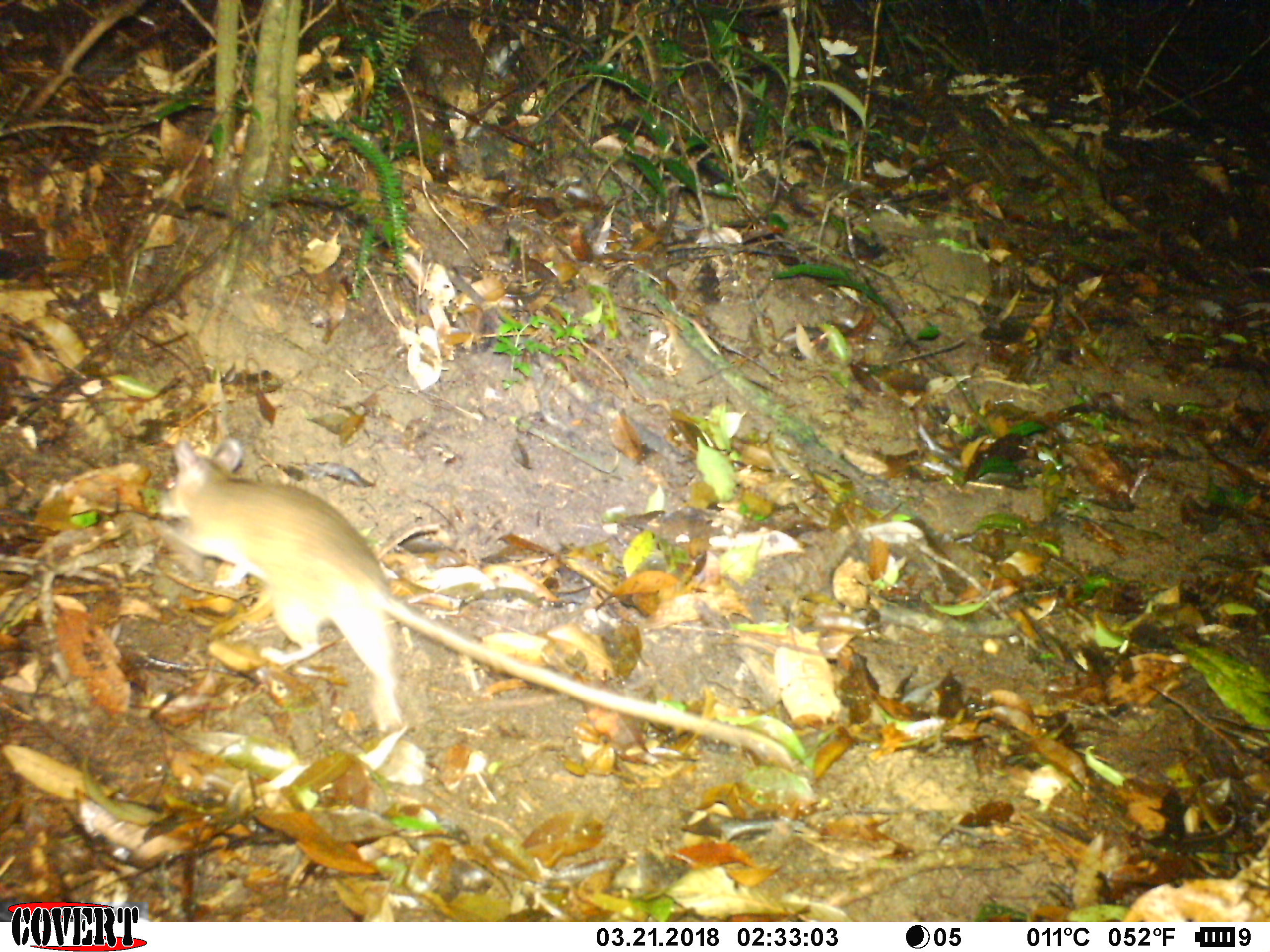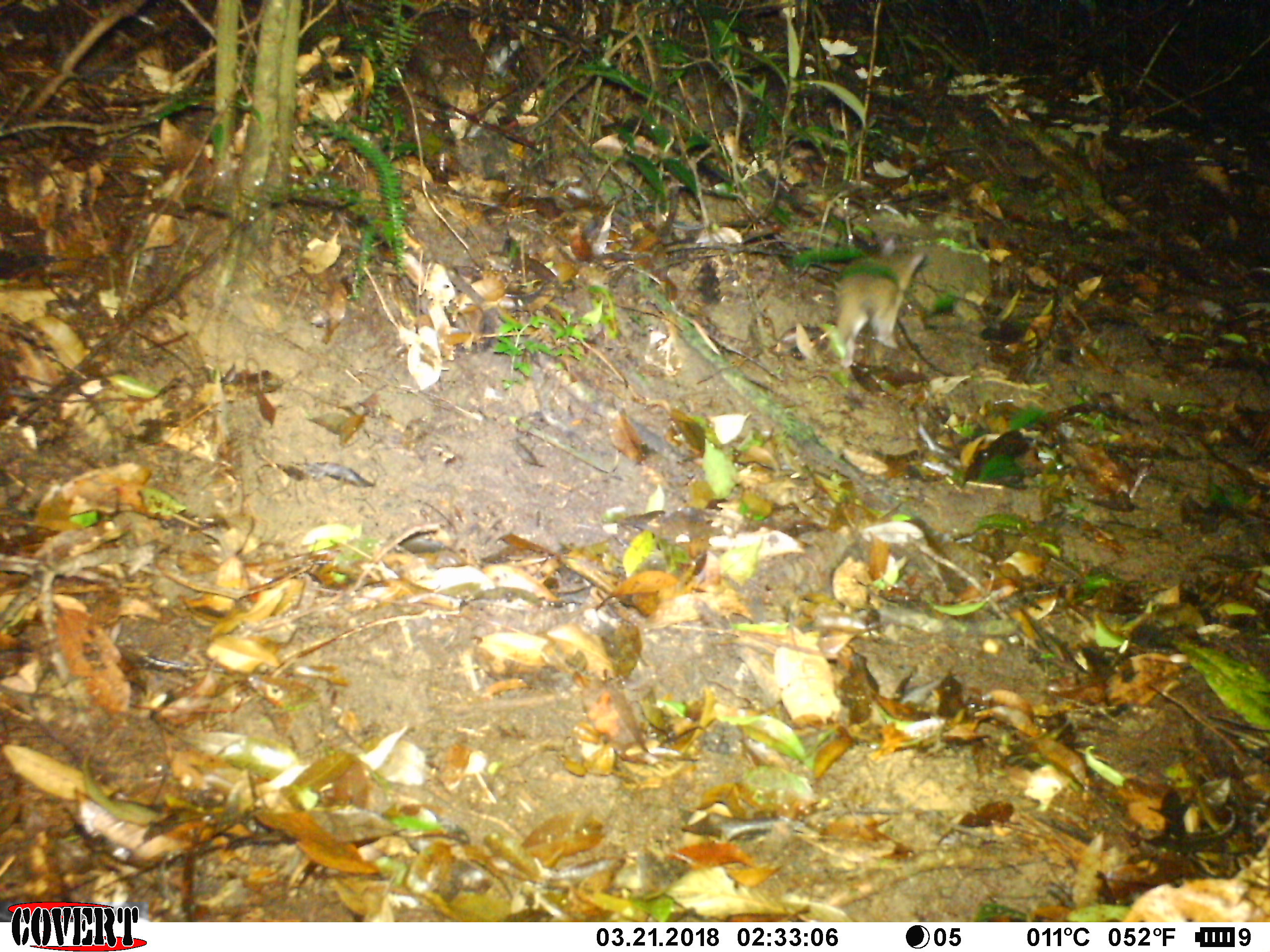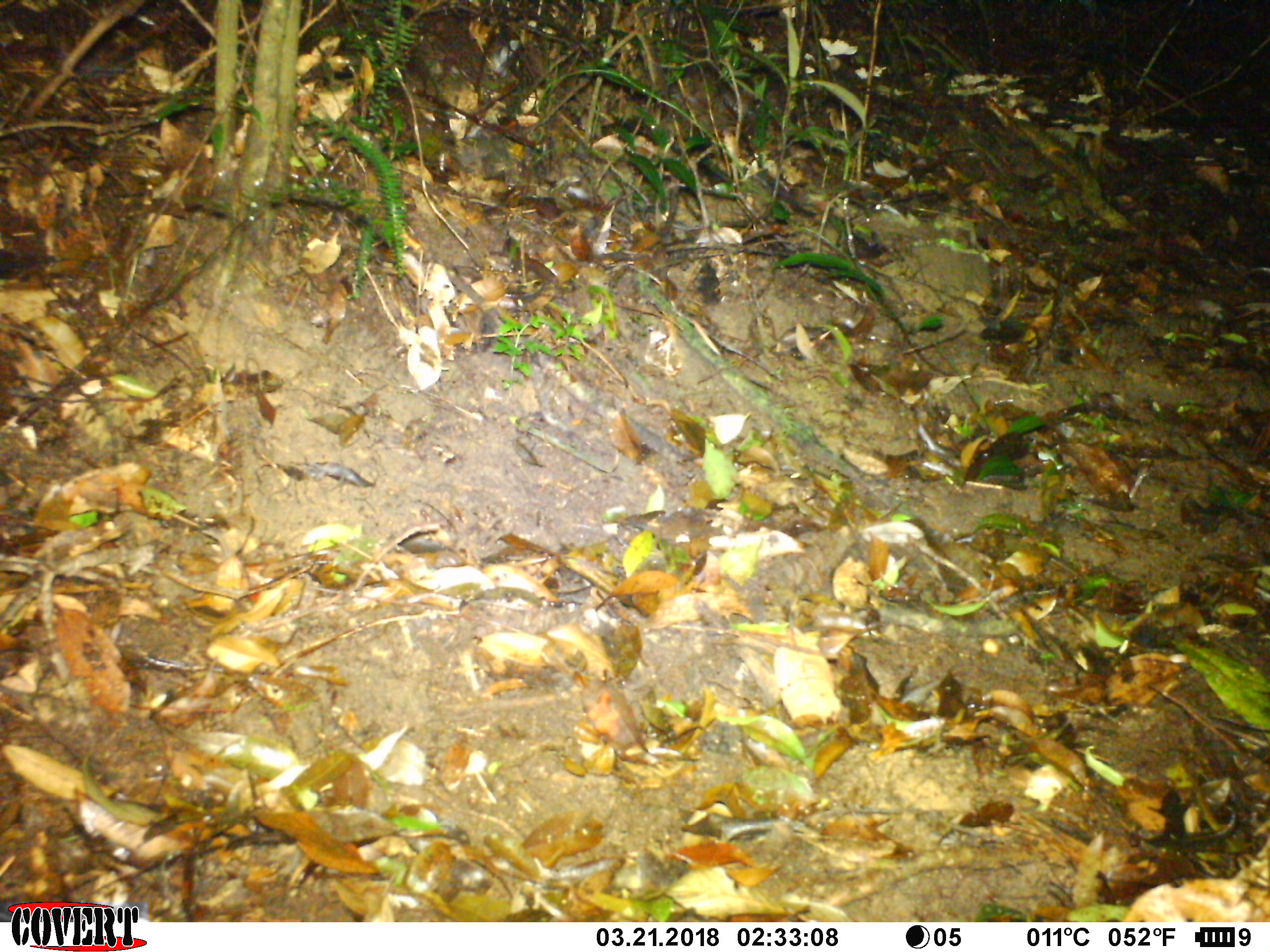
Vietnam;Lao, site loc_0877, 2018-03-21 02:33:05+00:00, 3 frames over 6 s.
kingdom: Animalia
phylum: Chordata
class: Mammalia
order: Rodentia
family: Muridae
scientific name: Muridae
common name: old-world mice and rats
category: unidentified murid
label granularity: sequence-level